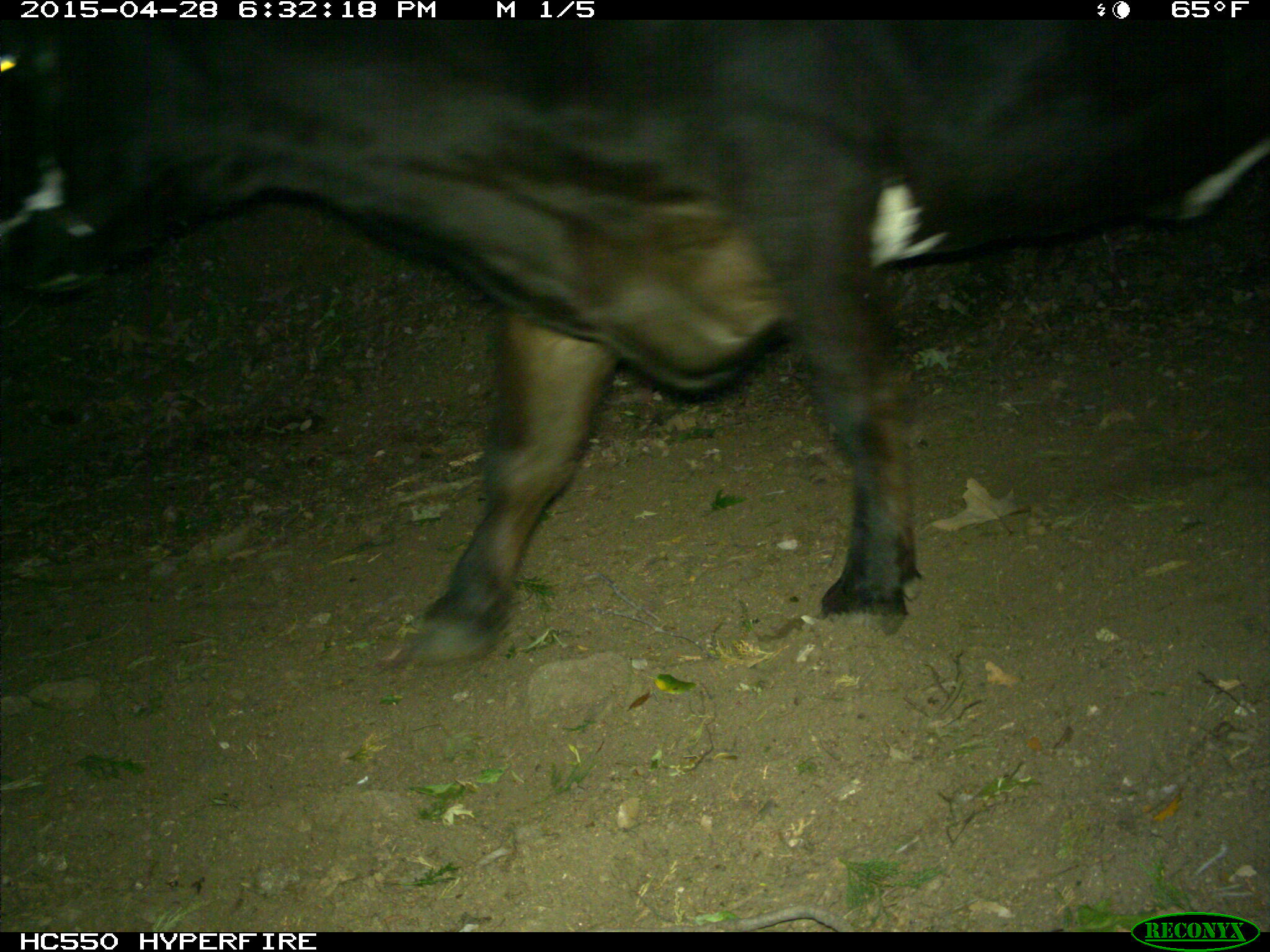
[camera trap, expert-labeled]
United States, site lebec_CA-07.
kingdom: Animalia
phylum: Chordata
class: Mammalia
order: Artiodactyla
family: Bovidae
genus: Bos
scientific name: Bos taurus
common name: domestic cow